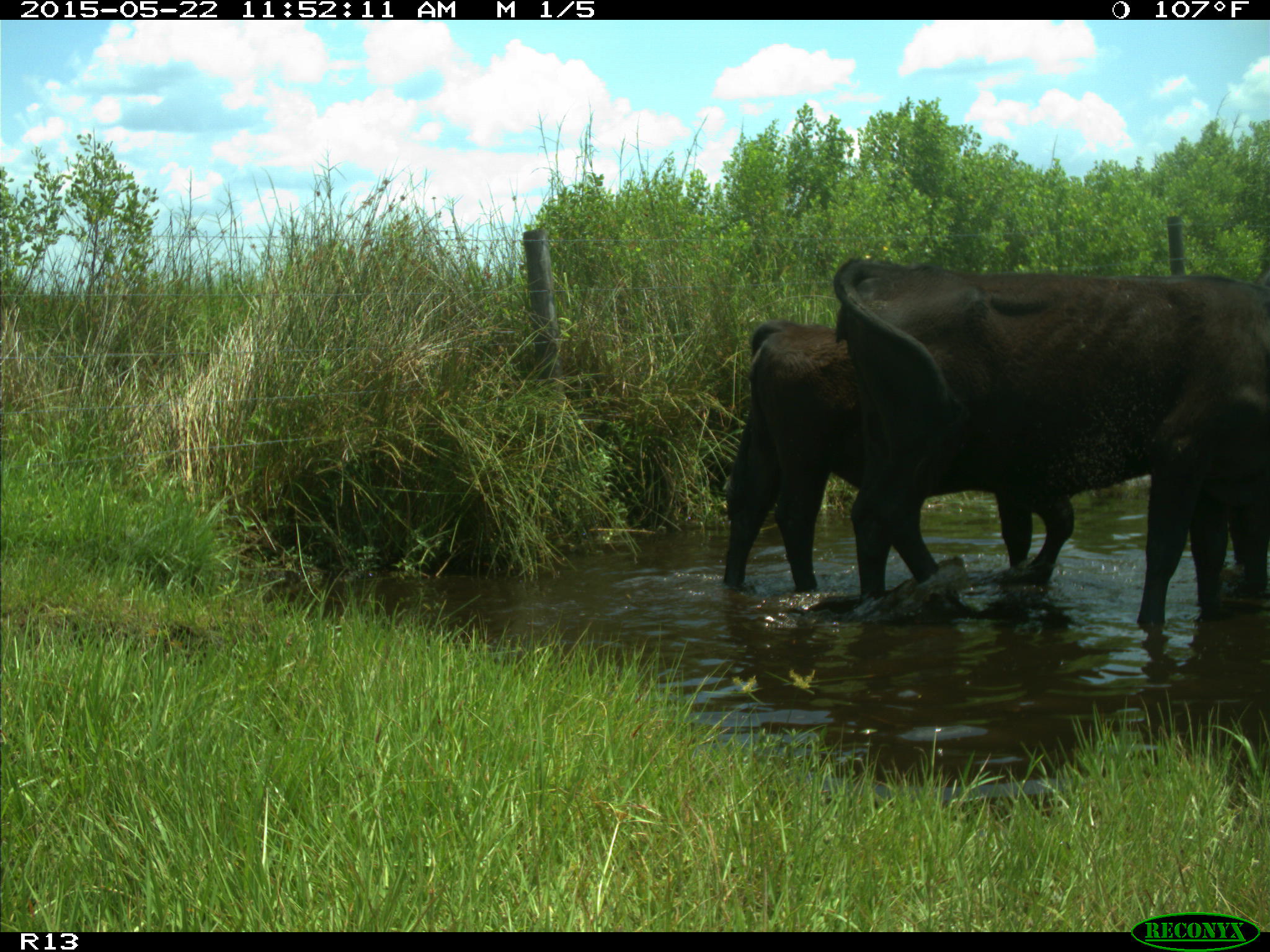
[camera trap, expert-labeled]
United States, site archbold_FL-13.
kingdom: Animalia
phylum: Chordata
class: Mammalia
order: Artiodactyla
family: Bovidae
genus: Bos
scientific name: Bos taurus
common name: domestic cow